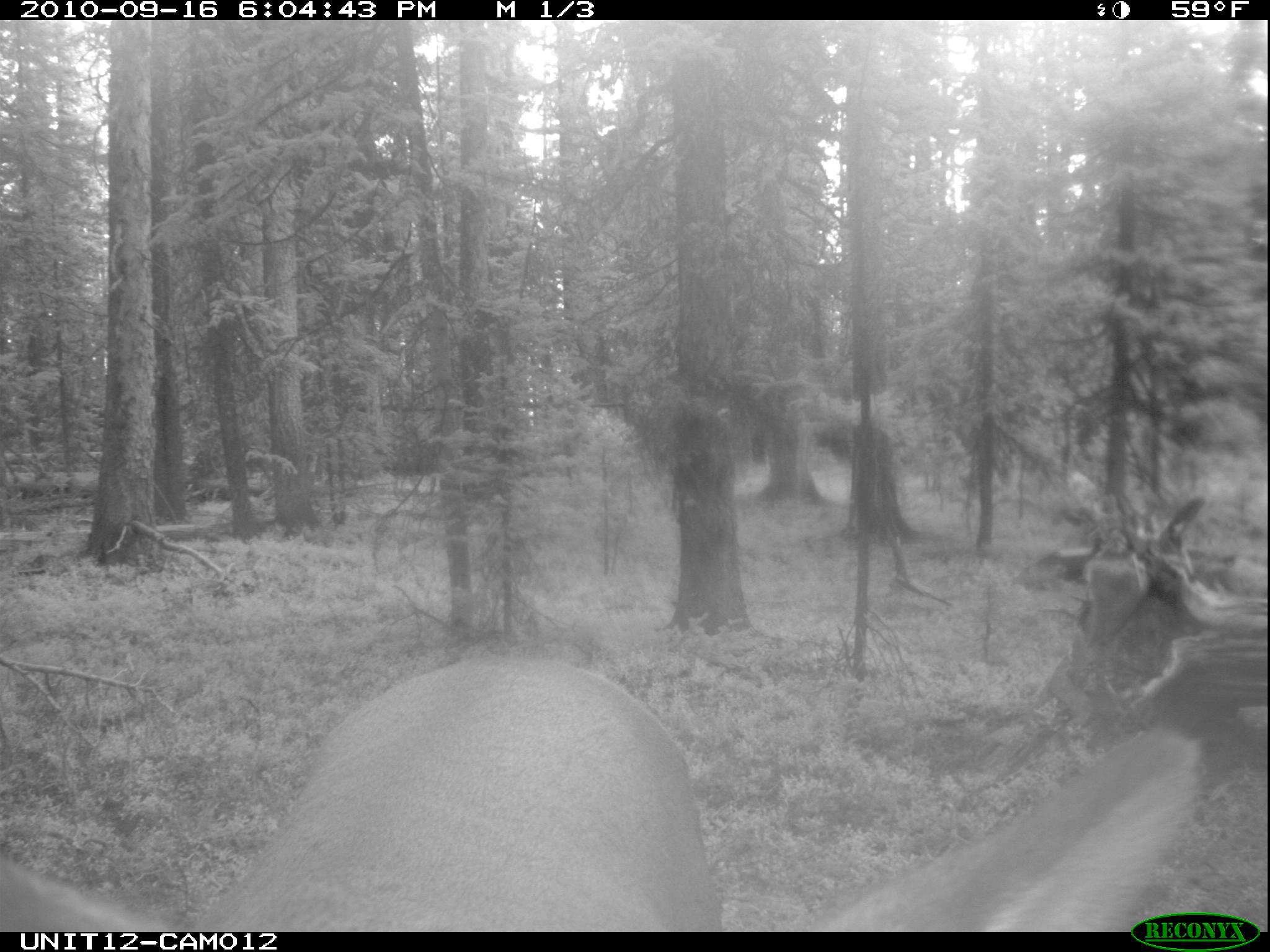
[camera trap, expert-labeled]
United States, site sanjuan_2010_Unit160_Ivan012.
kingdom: Animalia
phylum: Chordata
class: Mammalia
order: Artiodactyla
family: Cervidae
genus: Cervus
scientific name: Cervus elaphus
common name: red deer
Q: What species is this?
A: Cervus elaphus (red deer).